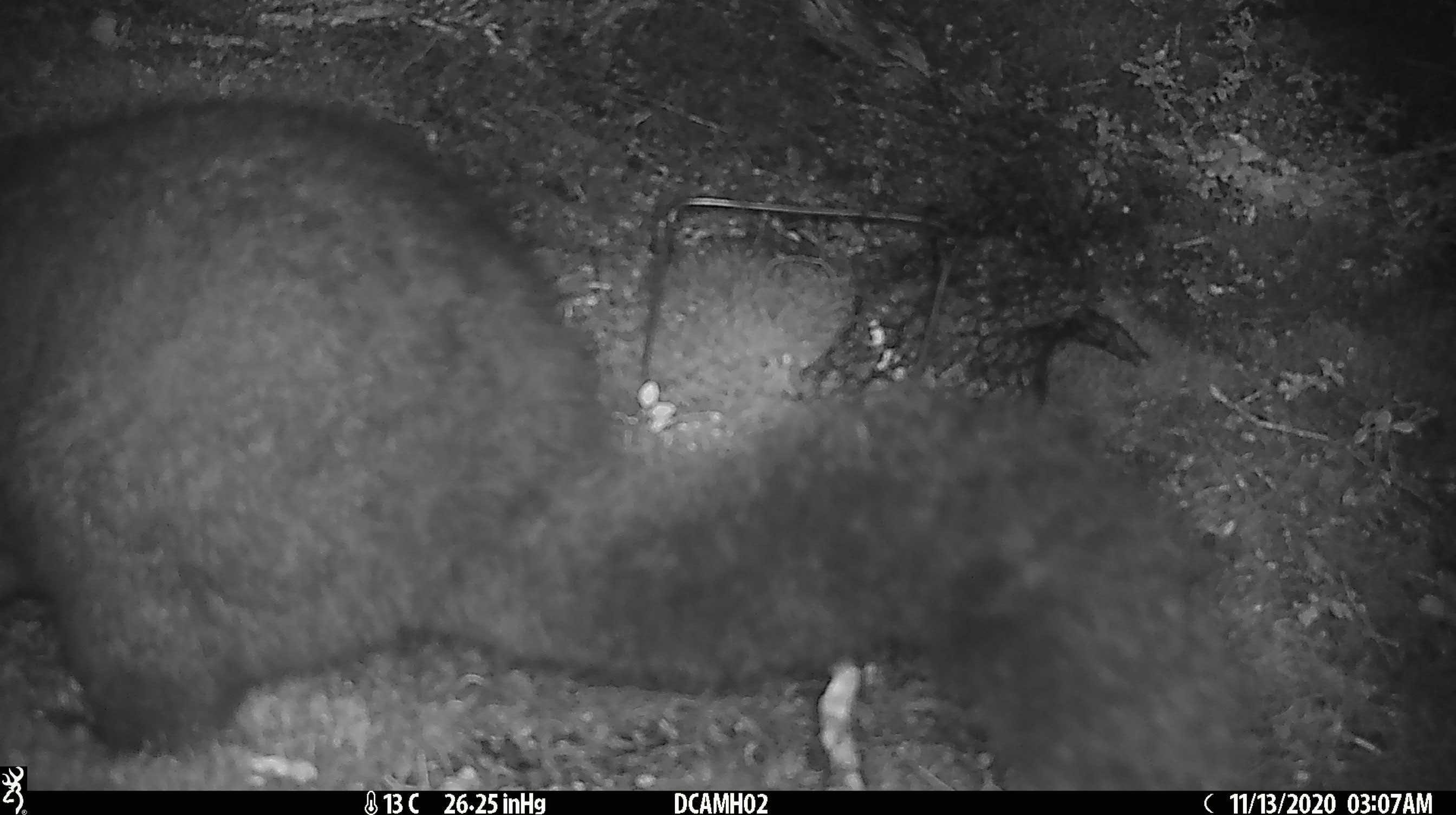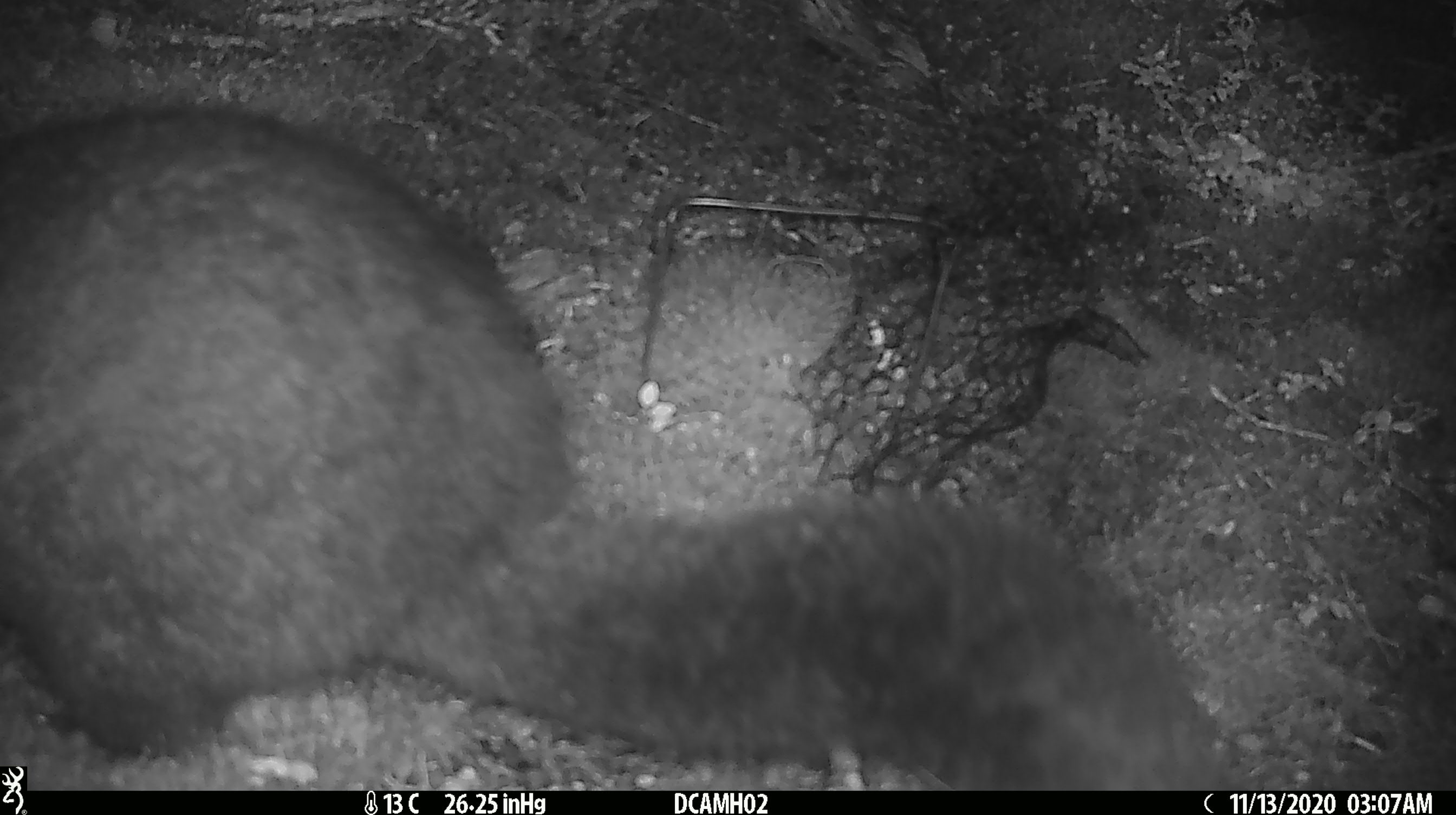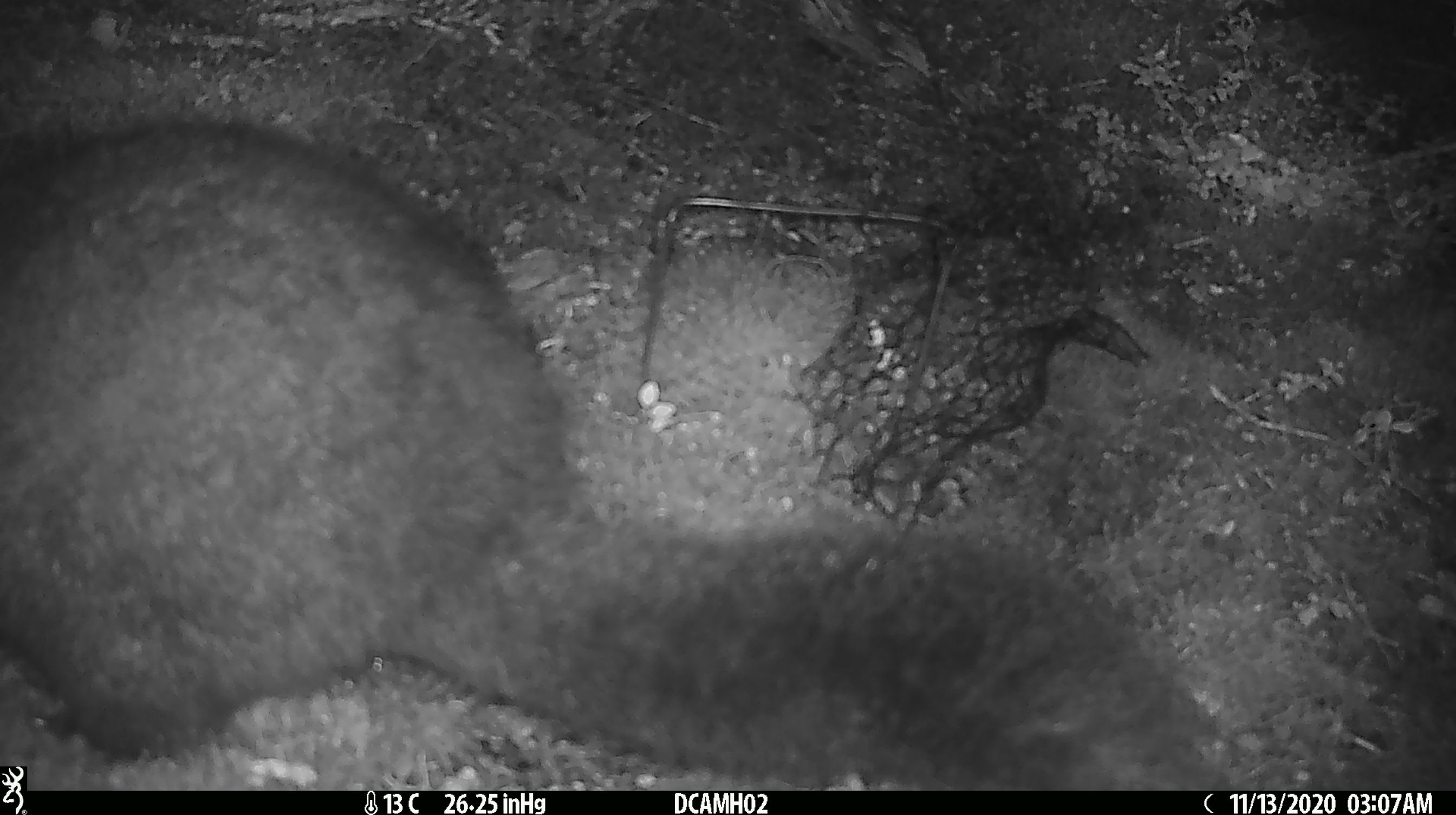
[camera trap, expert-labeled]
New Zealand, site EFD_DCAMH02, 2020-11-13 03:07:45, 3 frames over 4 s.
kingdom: Animalia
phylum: Chordata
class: Mammalia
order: Diprotodontia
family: Phalangeridae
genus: Trichosurus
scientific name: Trichosurus vulpecula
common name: common brushtail possum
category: possum